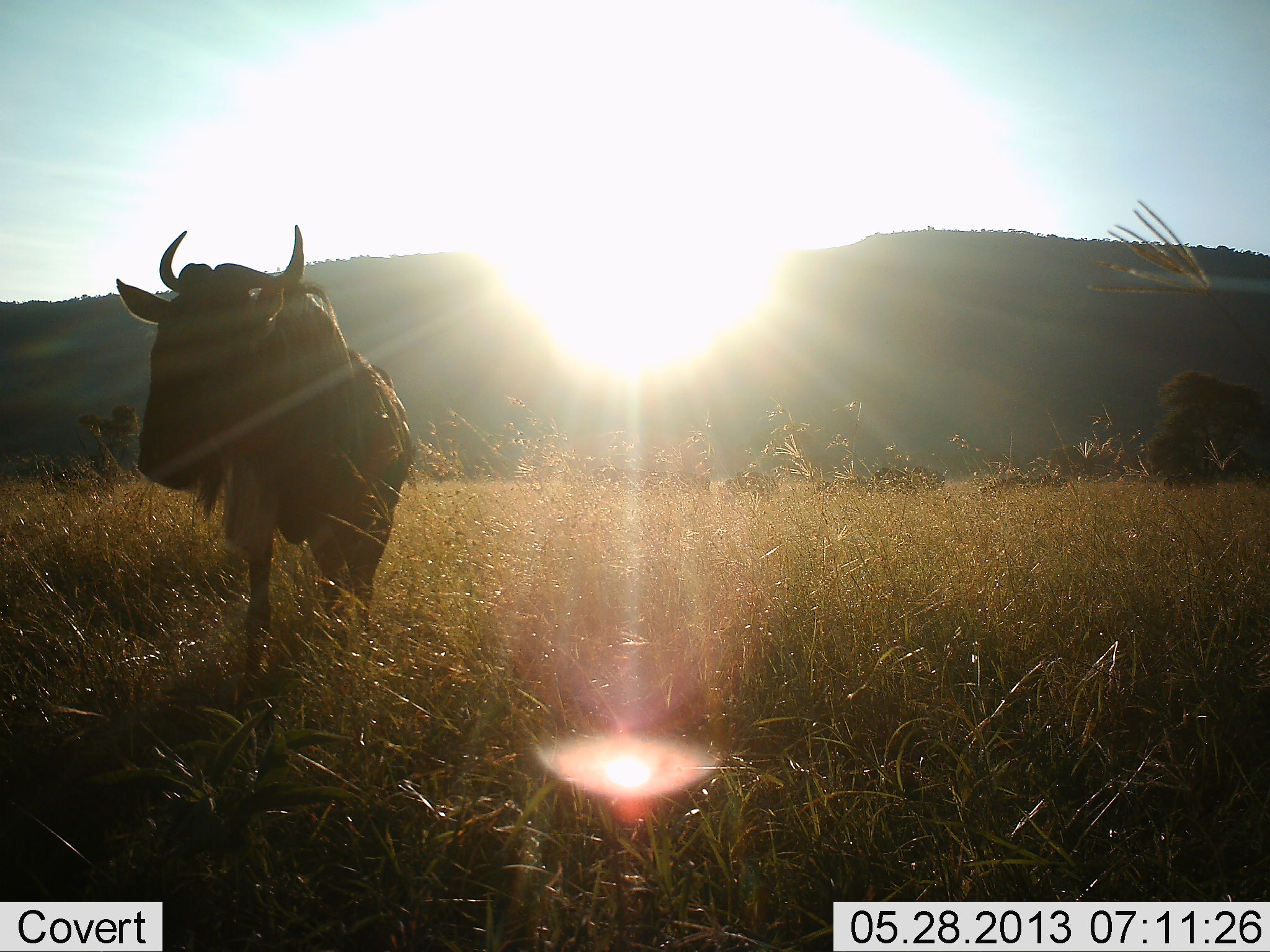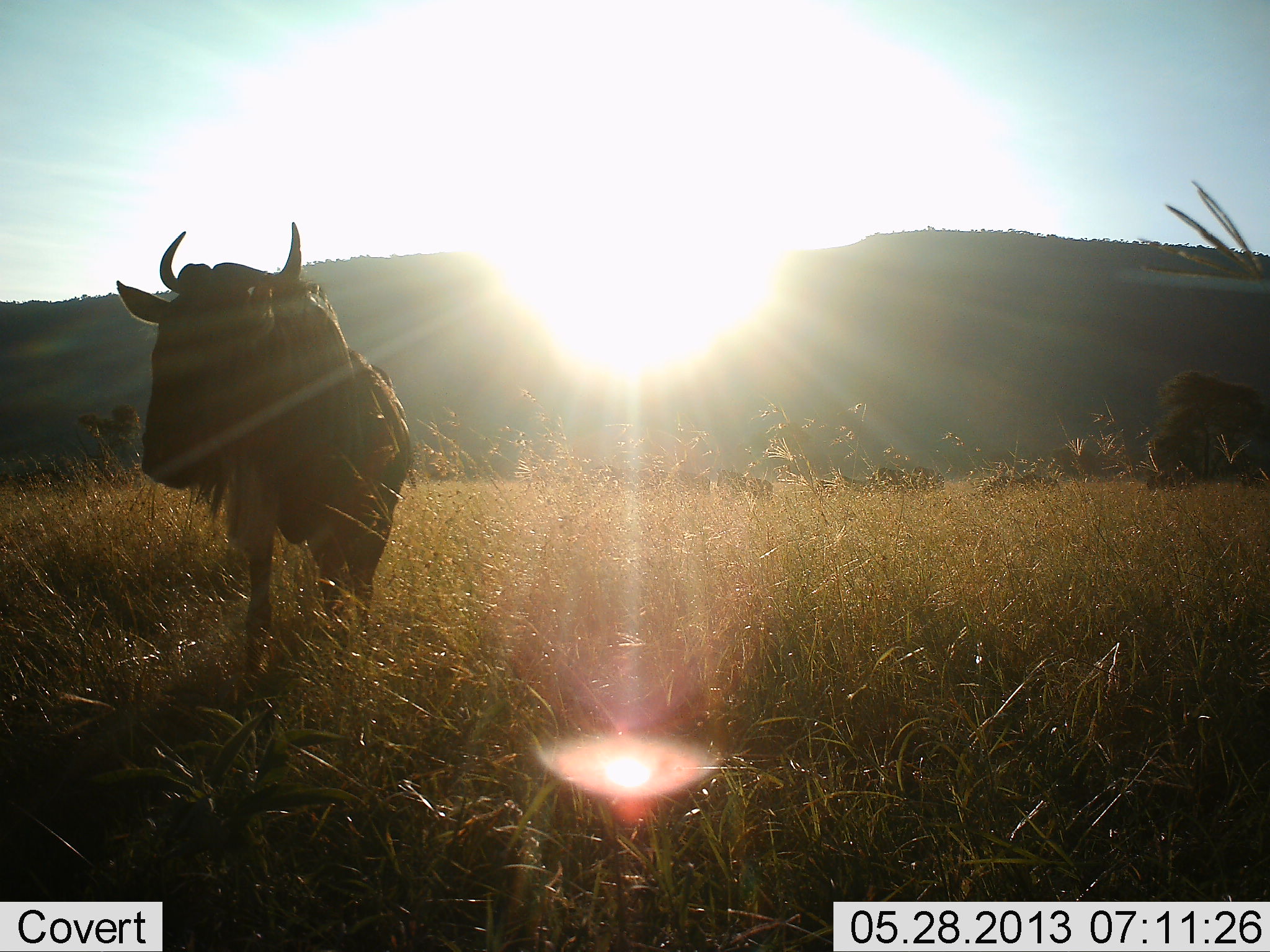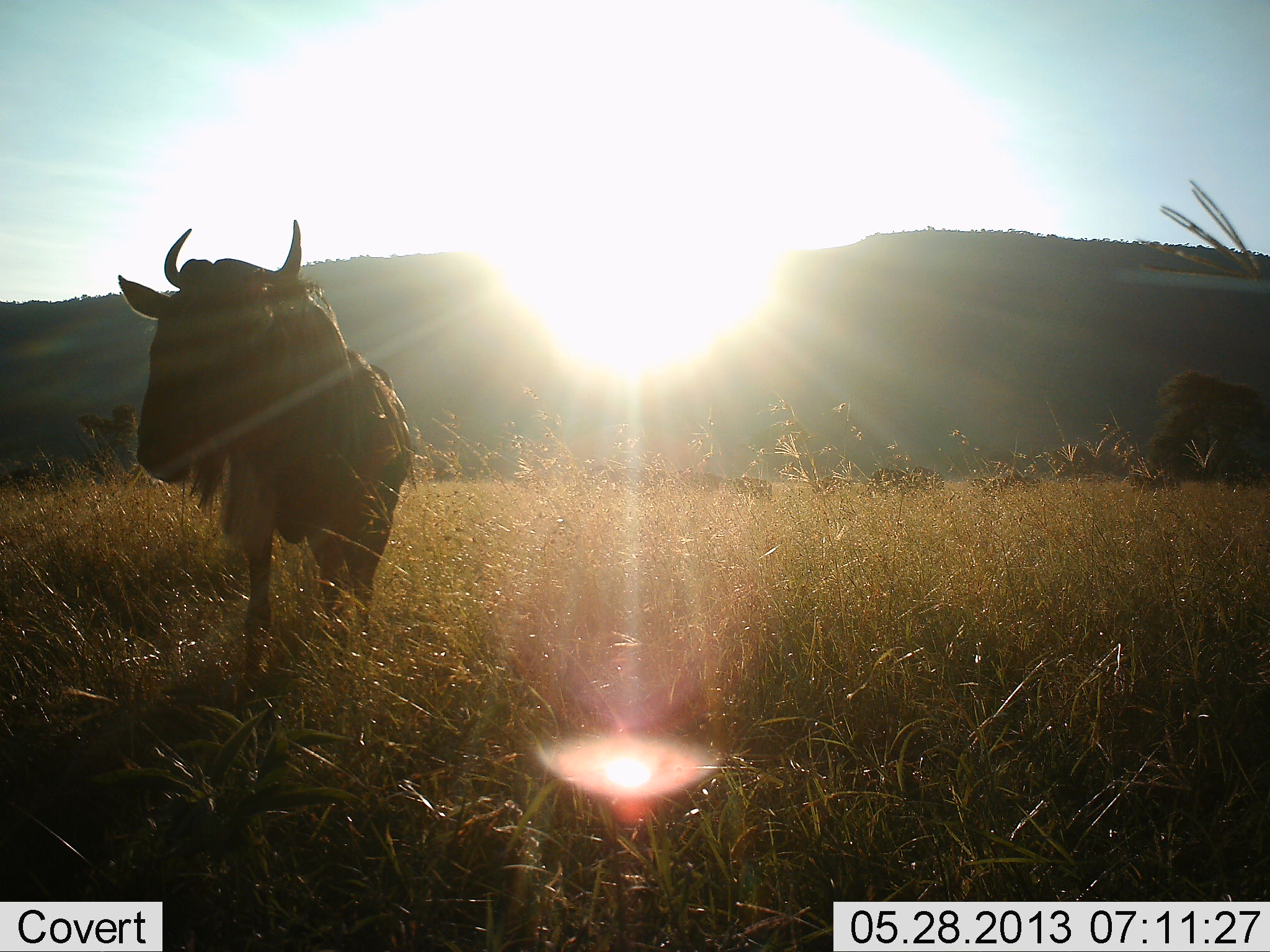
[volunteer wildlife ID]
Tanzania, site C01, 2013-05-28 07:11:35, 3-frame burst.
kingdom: Animalia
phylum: Chordata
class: Mammalia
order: Artiodactyla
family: Bovidae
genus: Connochaetes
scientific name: Connochaetes taurinus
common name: blue wildebeest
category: wildebeest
Wildebeest (blue wildebeest) (Connochaetes taurinus), count 1. Behavior (volunteer vote fractions): standing 92%, resting 0%, moving 19%, interacting 0%. Young present (vote fraction): 0%. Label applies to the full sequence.